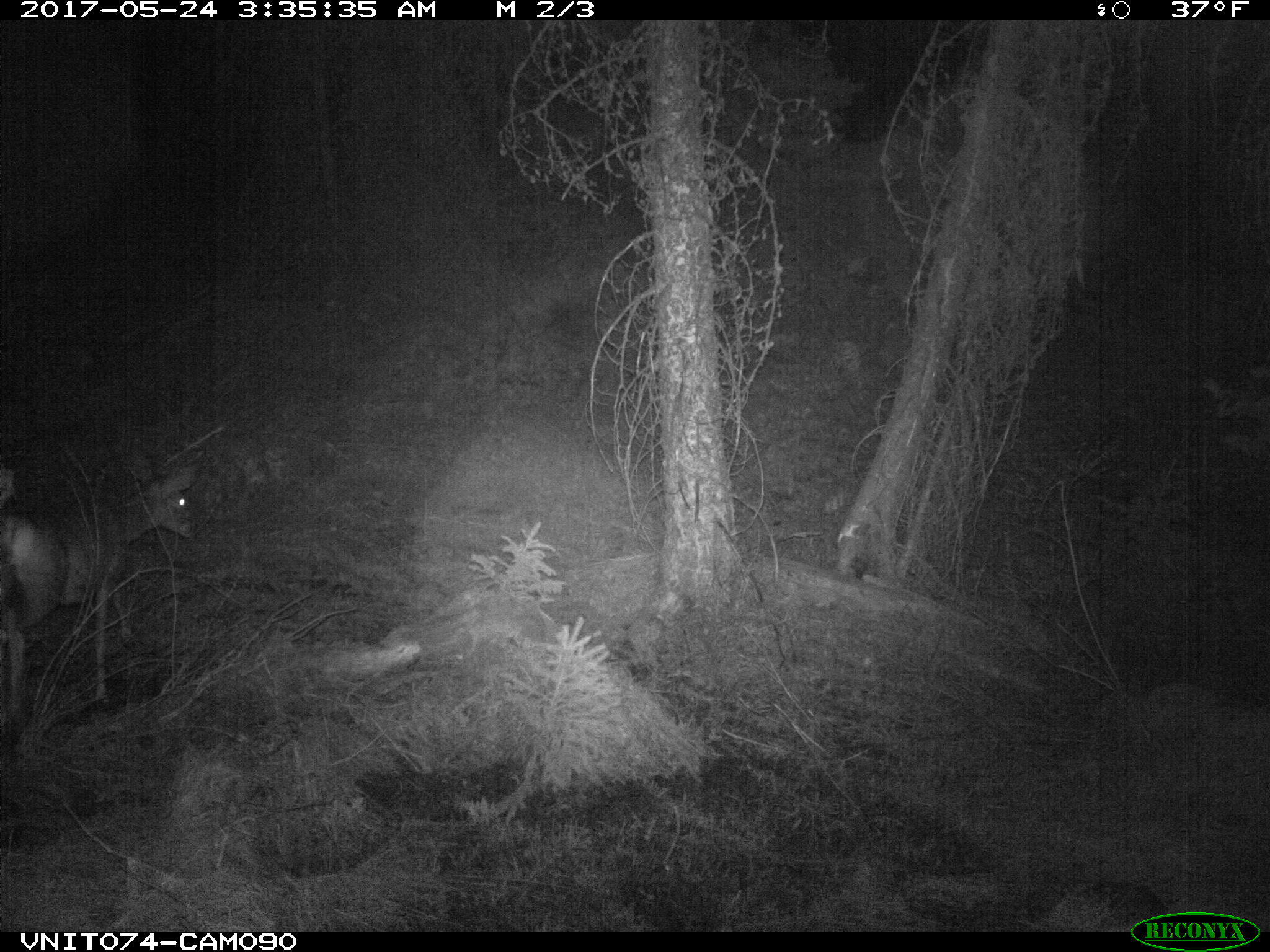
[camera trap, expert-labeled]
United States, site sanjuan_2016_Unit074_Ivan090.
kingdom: Animalia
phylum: Chordata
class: Mammalia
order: Artiodactyla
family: Cervidae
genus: Odocoileus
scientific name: Odocoileus hemionus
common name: mule deer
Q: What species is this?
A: Odocoileus hemionus (mule deer).